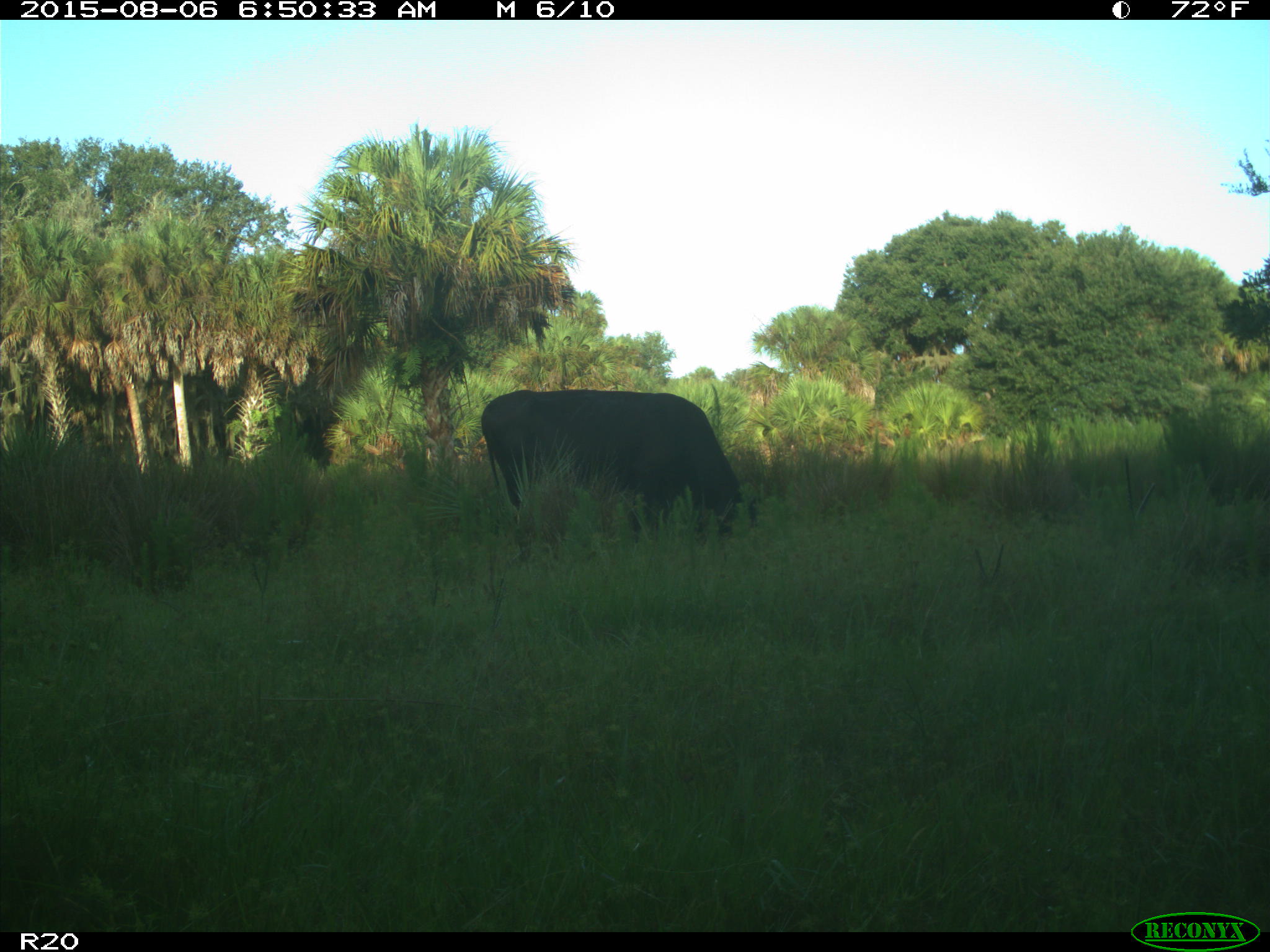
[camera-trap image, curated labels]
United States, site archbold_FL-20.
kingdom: Animalia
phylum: Chordata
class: Mammalia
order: Artiodactyla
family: Bovidae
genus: Bos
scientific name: Bos taurus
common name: domestic cow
Bos taurus (domestic cow).